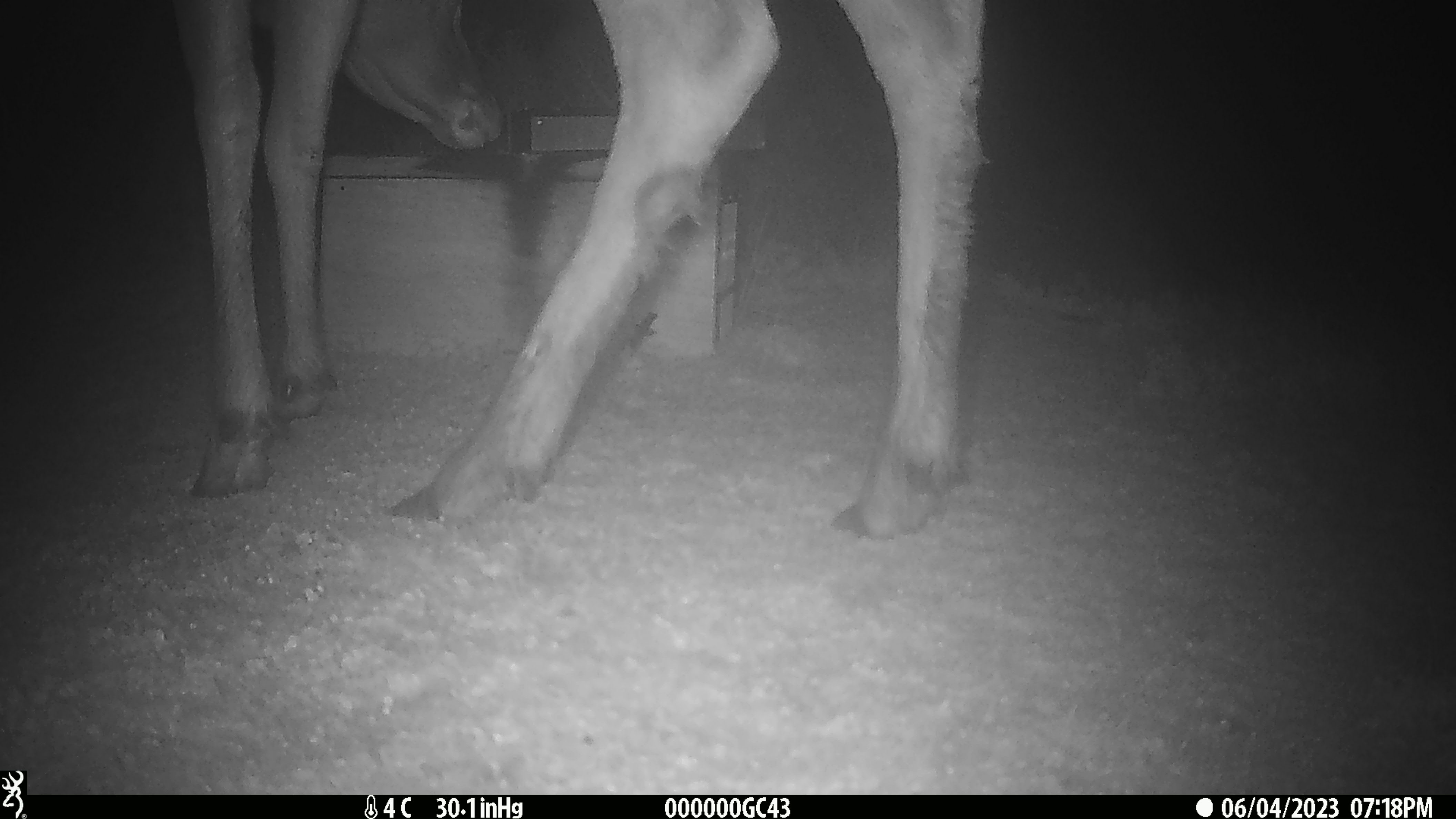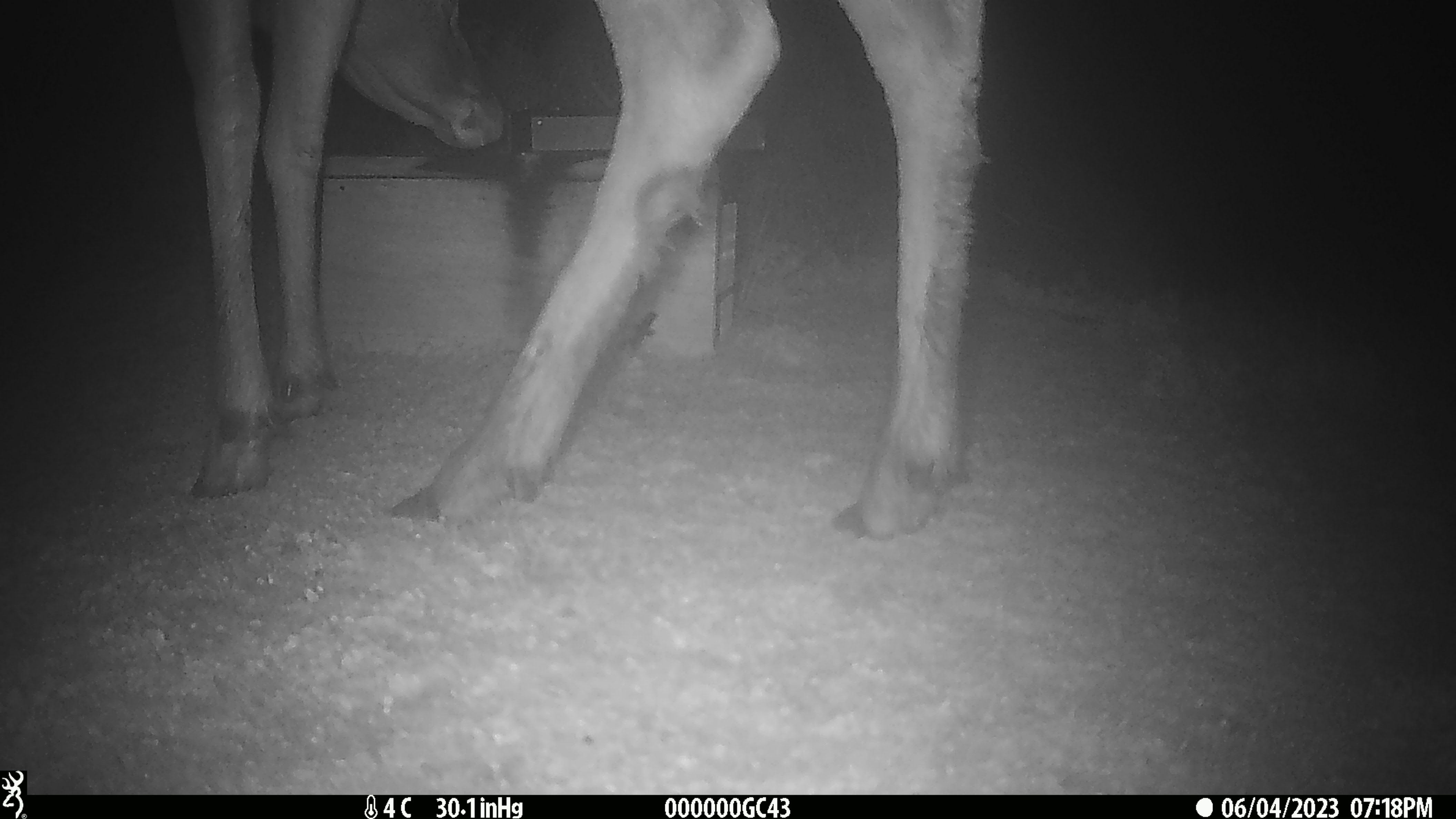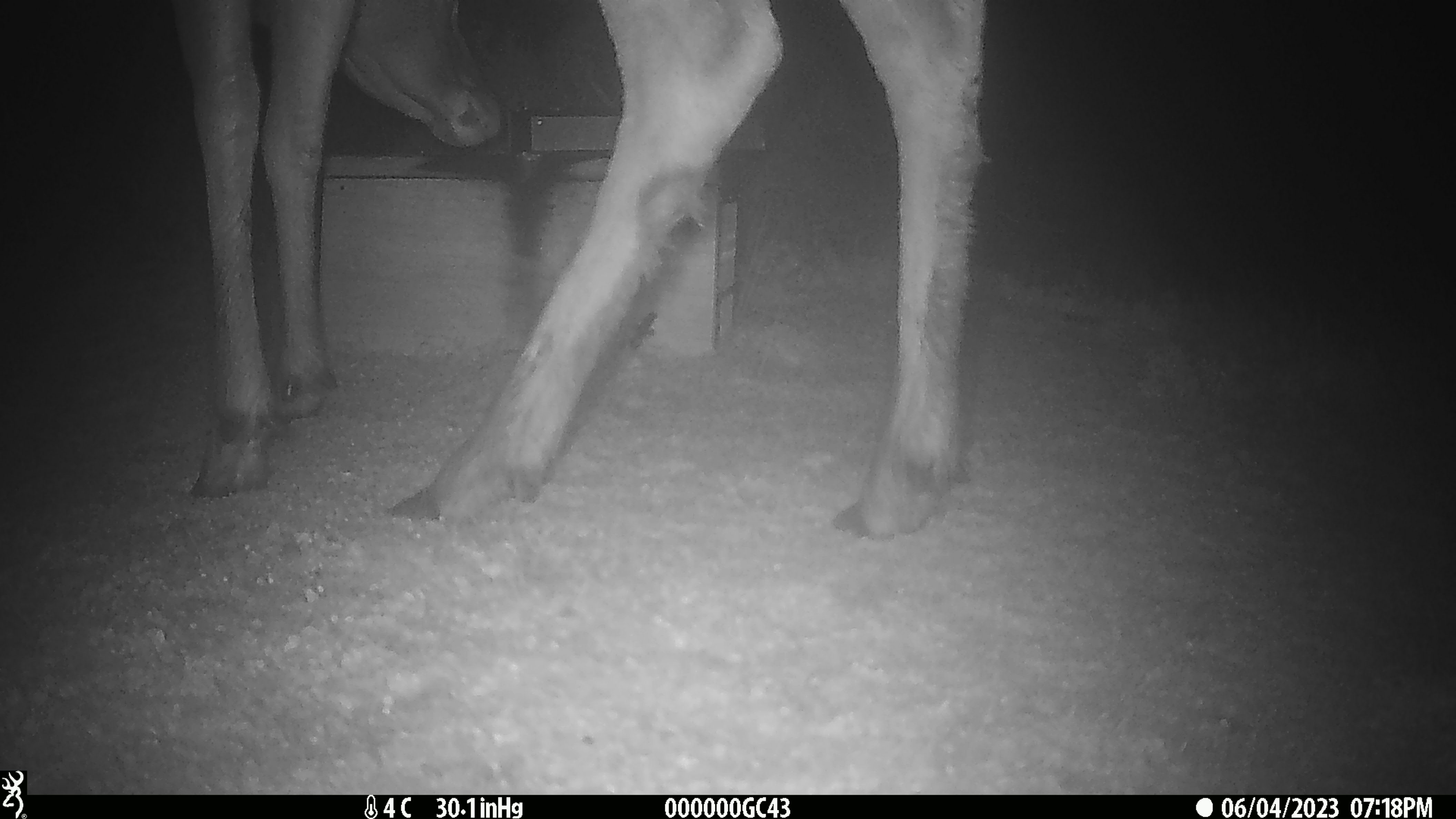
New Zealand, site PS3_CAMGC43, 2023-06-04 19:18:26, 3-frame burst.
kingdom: Animalia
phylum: Chordata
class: Mammalia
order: Artiodactyla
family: Cervidae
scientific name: Cervidae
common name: deer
Deer (Cervidae).